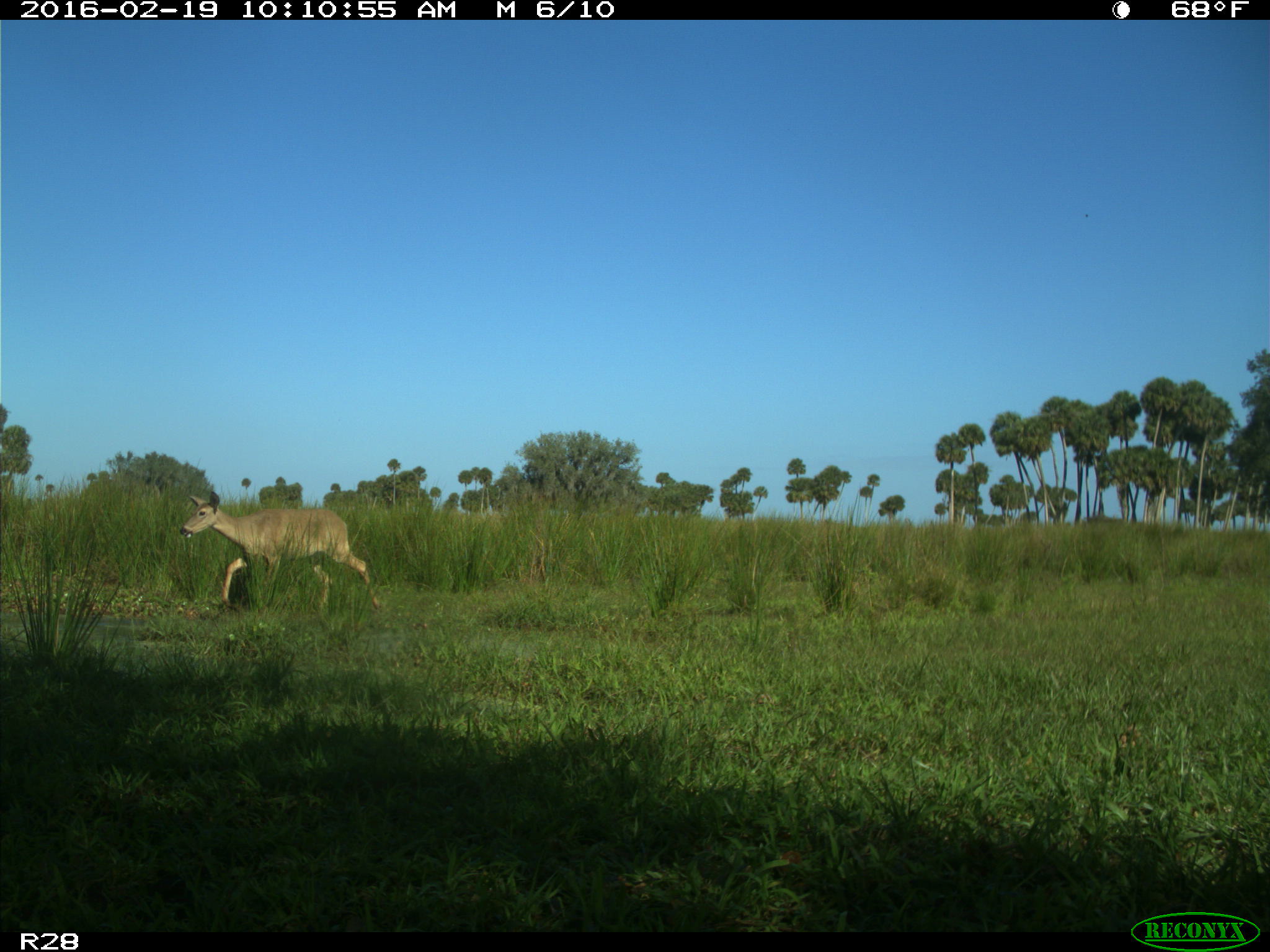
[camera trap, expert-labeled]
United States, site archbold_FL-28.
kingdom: Animalia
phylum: Chordata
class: Mammalia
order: Artiodactyla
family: Cervidae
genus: Odocoileus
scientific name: Odocoileus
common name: deer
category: unidentified deer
Unidentified deer (deer) (Odocoileus).